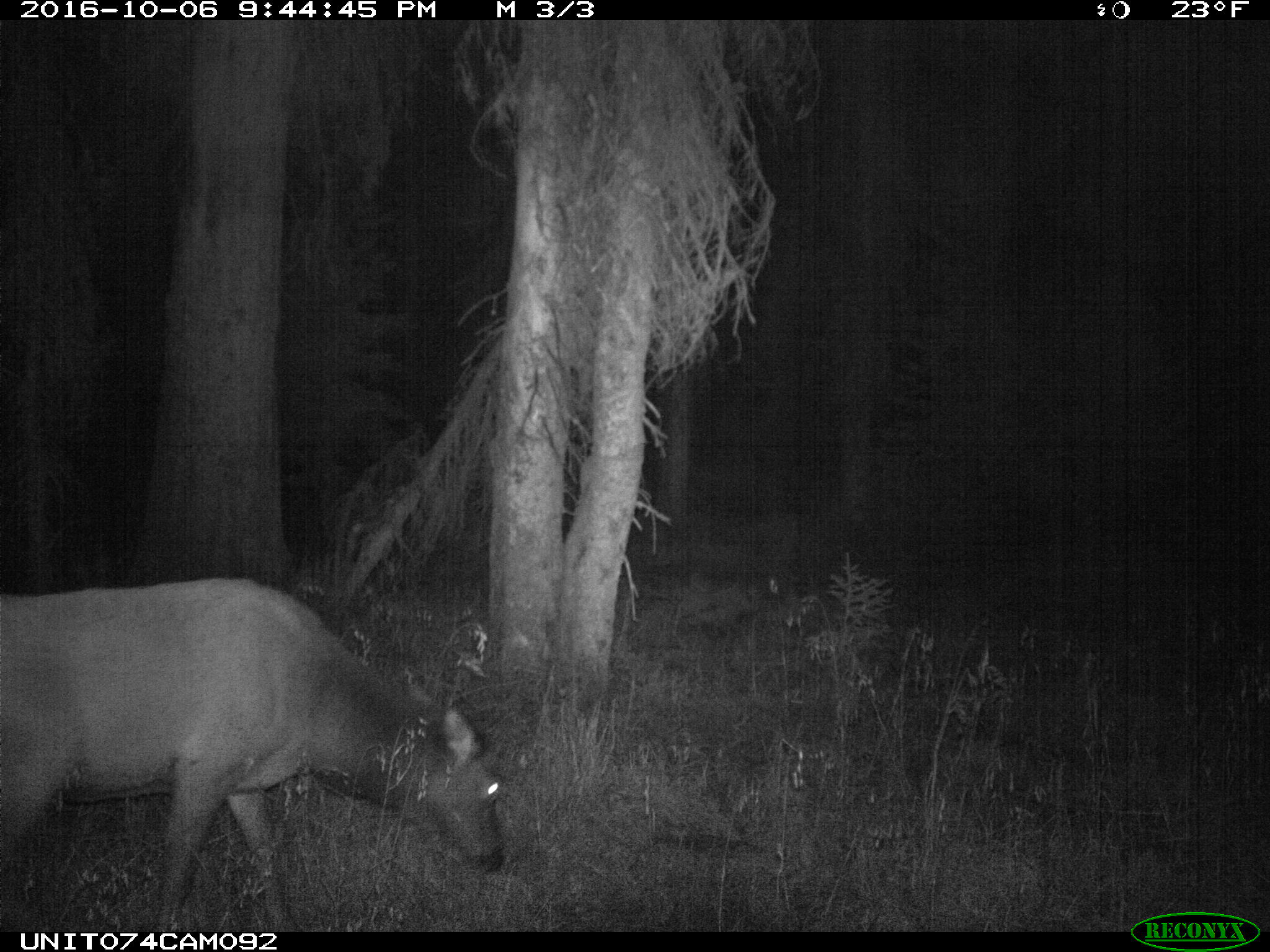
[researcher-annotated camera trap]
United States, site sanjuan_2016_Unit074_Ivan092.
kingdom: Animalia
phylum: Chordata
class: Mammalia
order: Artiodactyla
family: Cervidae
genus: Cervus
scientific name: Cervus elaphus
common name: red deer